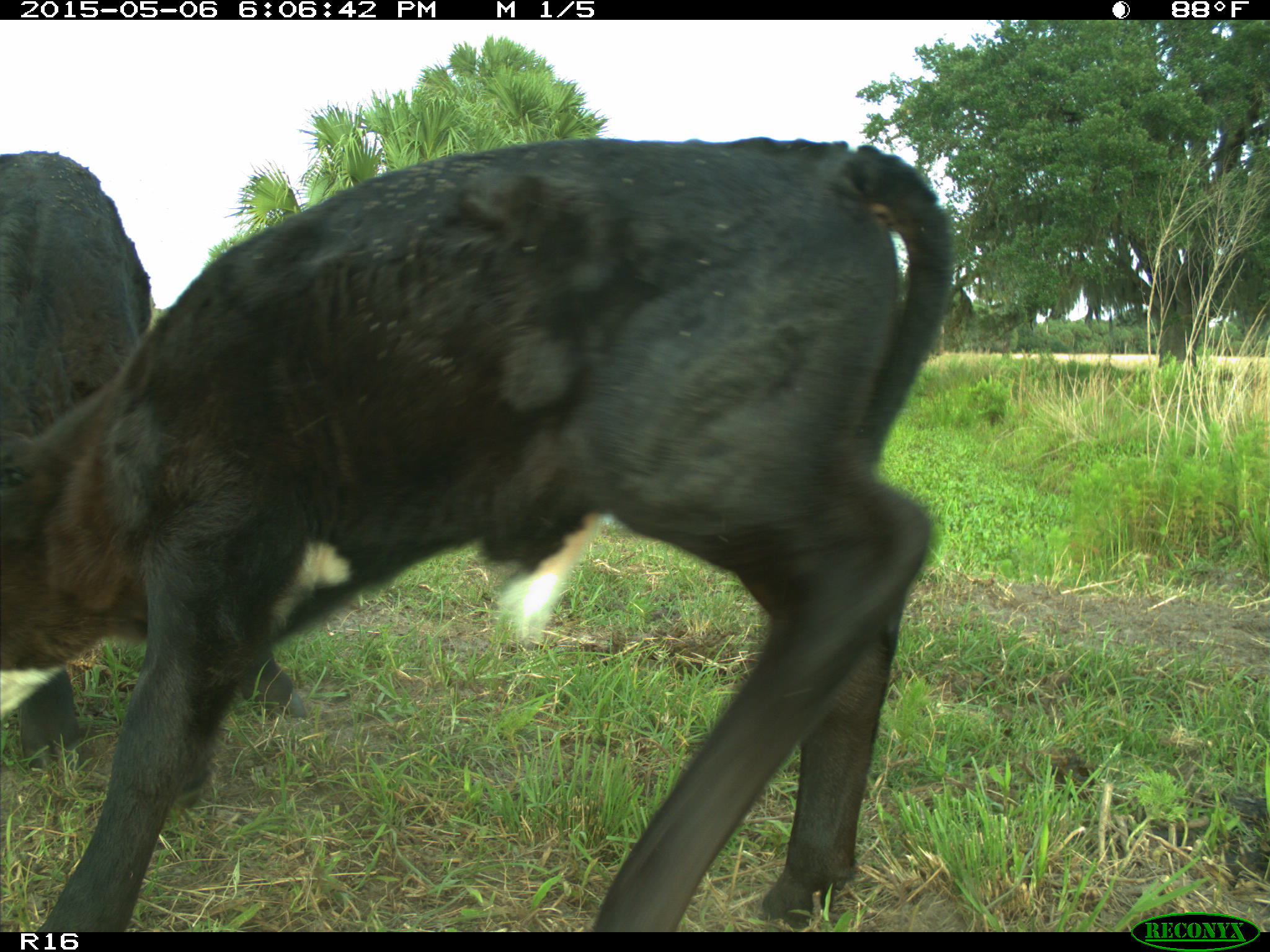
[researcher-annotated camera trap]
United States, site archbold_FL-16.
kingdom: Animalia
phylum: Chordata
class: Mammalia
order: Artiodactyla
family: Bovidae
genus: Bos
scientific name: Bos taurus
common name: domestic cow